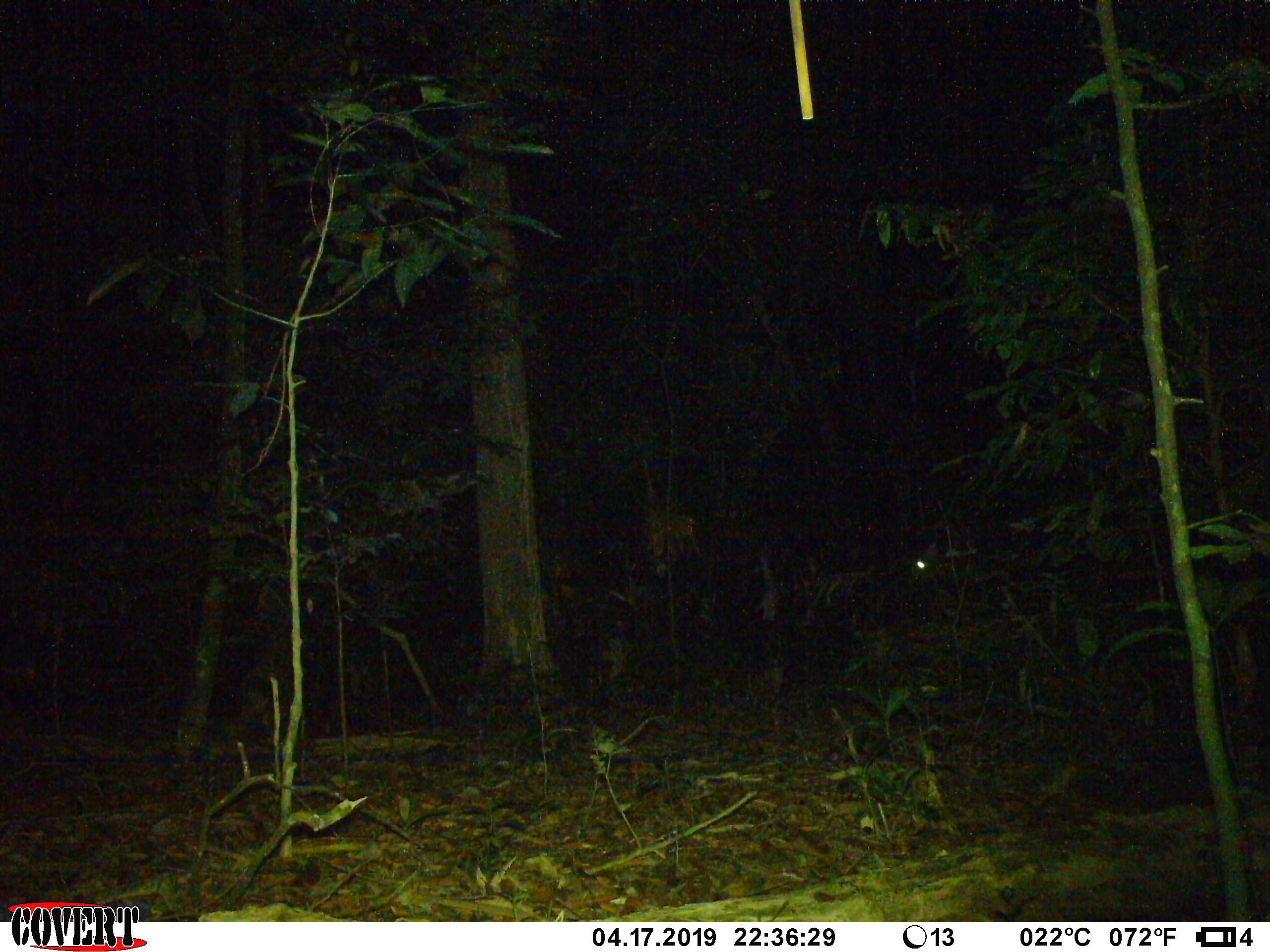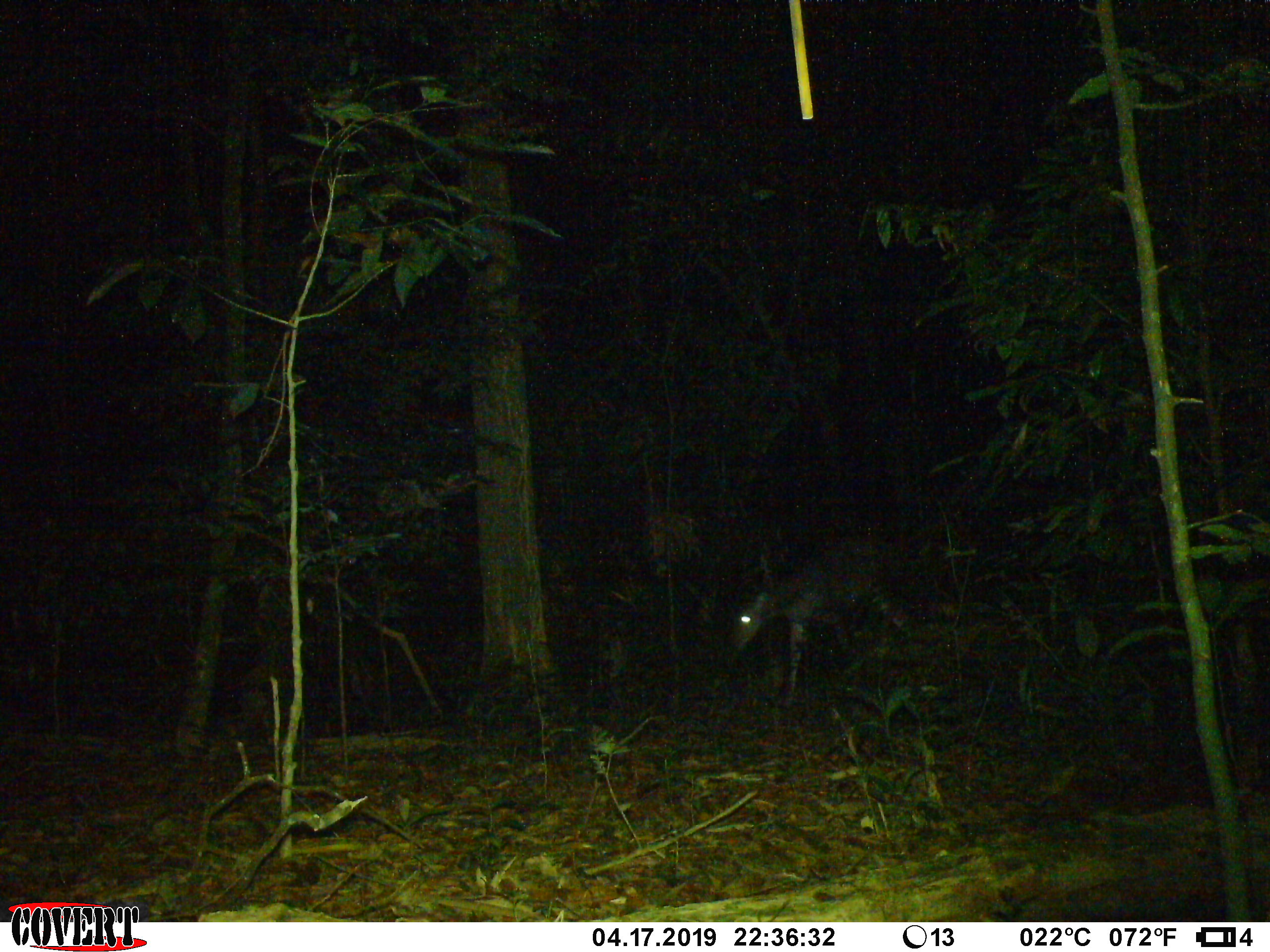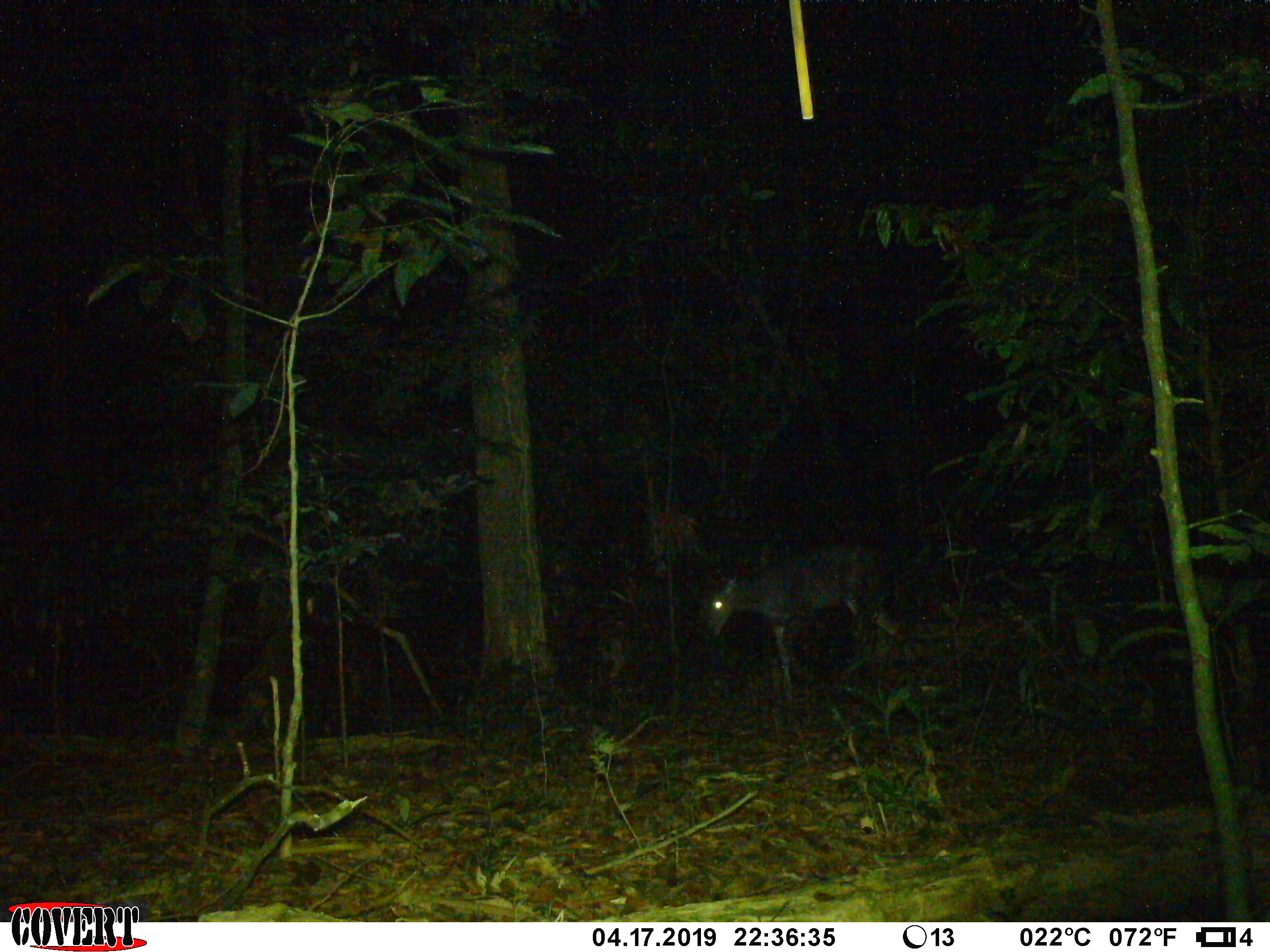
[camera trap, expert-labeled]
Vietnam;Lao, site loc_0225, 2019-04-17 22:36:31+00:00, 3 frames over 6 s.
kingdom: Animalia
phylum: Chordata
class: Mammalia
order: Artiodactyla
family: Cervidae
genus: Rusa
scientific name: Rusa unicolor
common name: sambar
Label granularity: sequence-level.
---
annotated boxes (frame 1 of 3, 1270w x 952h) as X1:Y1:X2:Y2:
sambar: 908:541:993:613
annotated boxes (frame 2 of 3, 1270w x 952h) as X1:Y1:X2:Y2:
sambar: 725:537:920:708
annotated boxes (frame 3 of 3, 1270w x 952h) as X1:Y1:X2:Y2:
sambar: 704:540:900:698